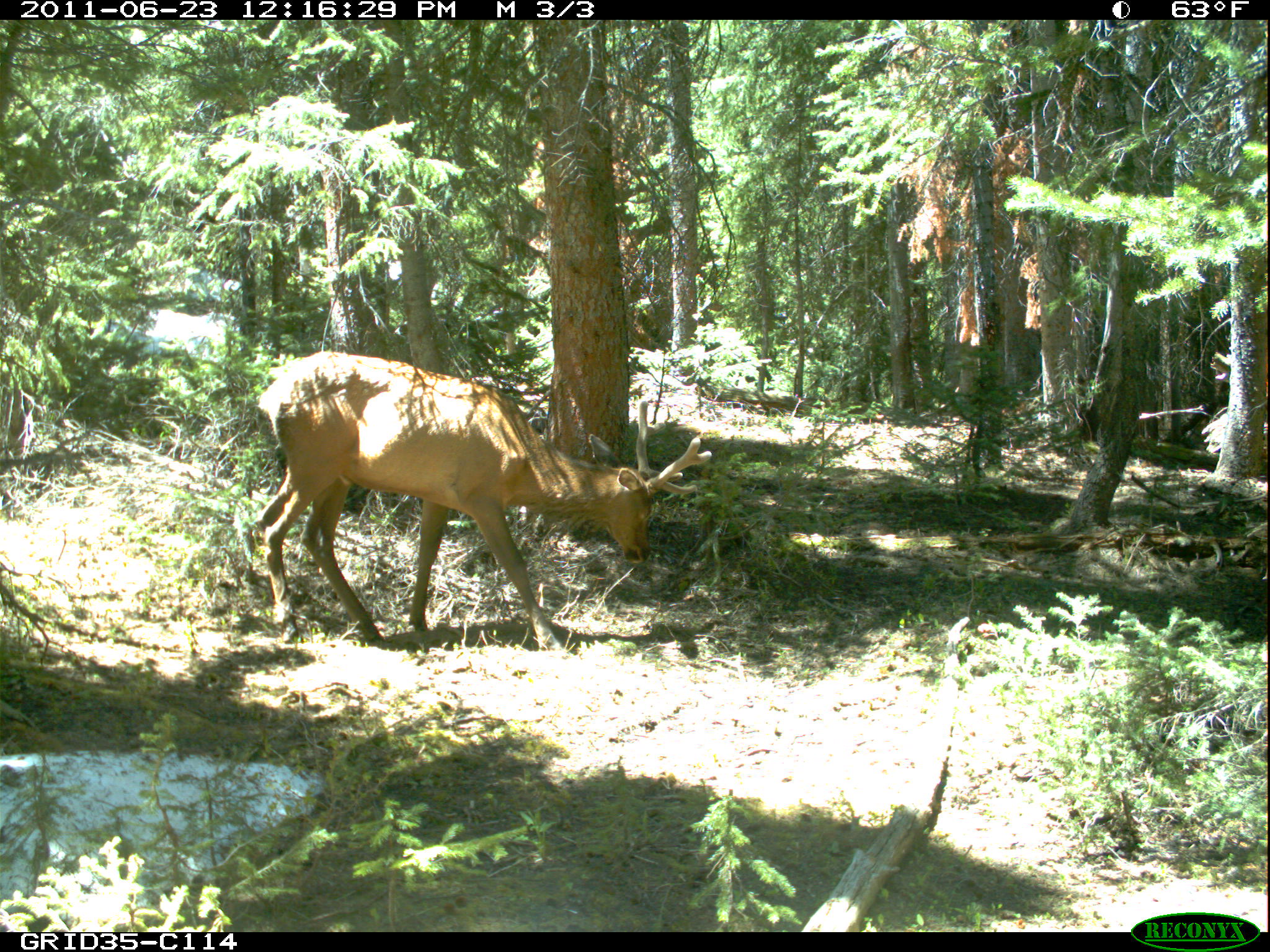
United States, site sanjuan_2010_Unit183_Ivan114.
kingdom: Animalia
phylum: Chordata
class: Mammalia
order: Artiodactyla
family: Cervidae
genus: Cervus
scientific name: Cervus elaphus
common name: red deer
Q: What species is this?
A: Cervus elaphus (red deer).